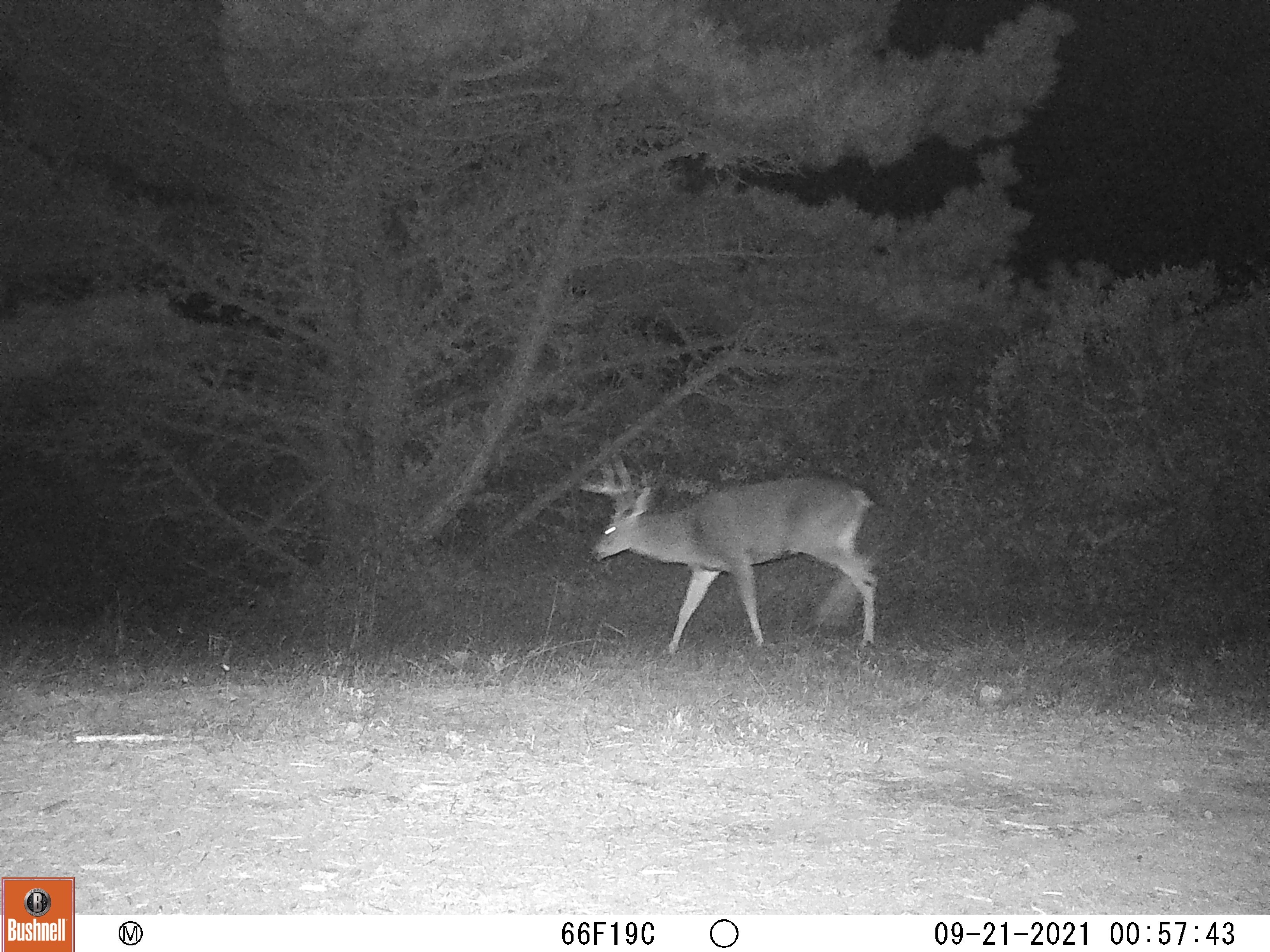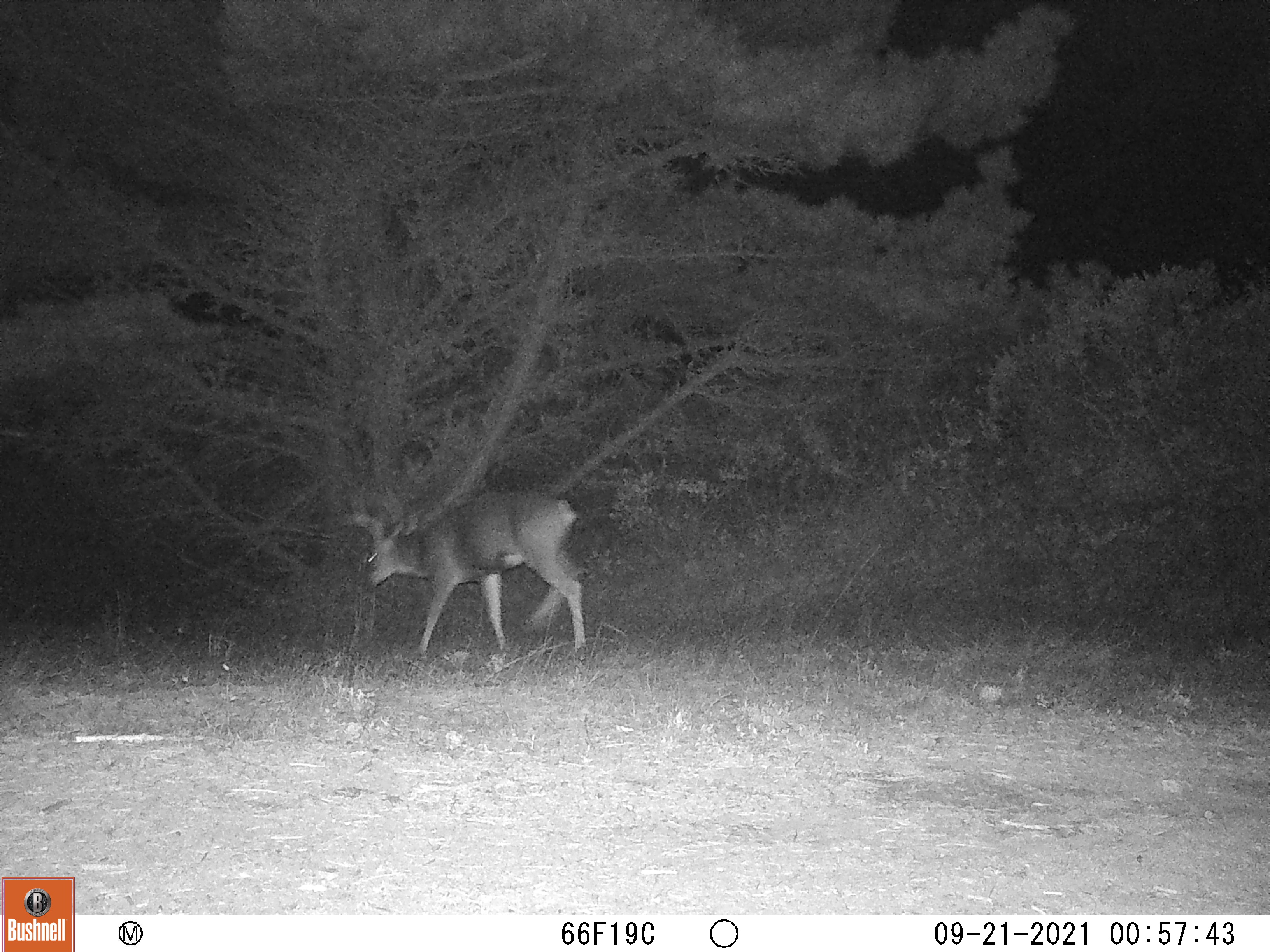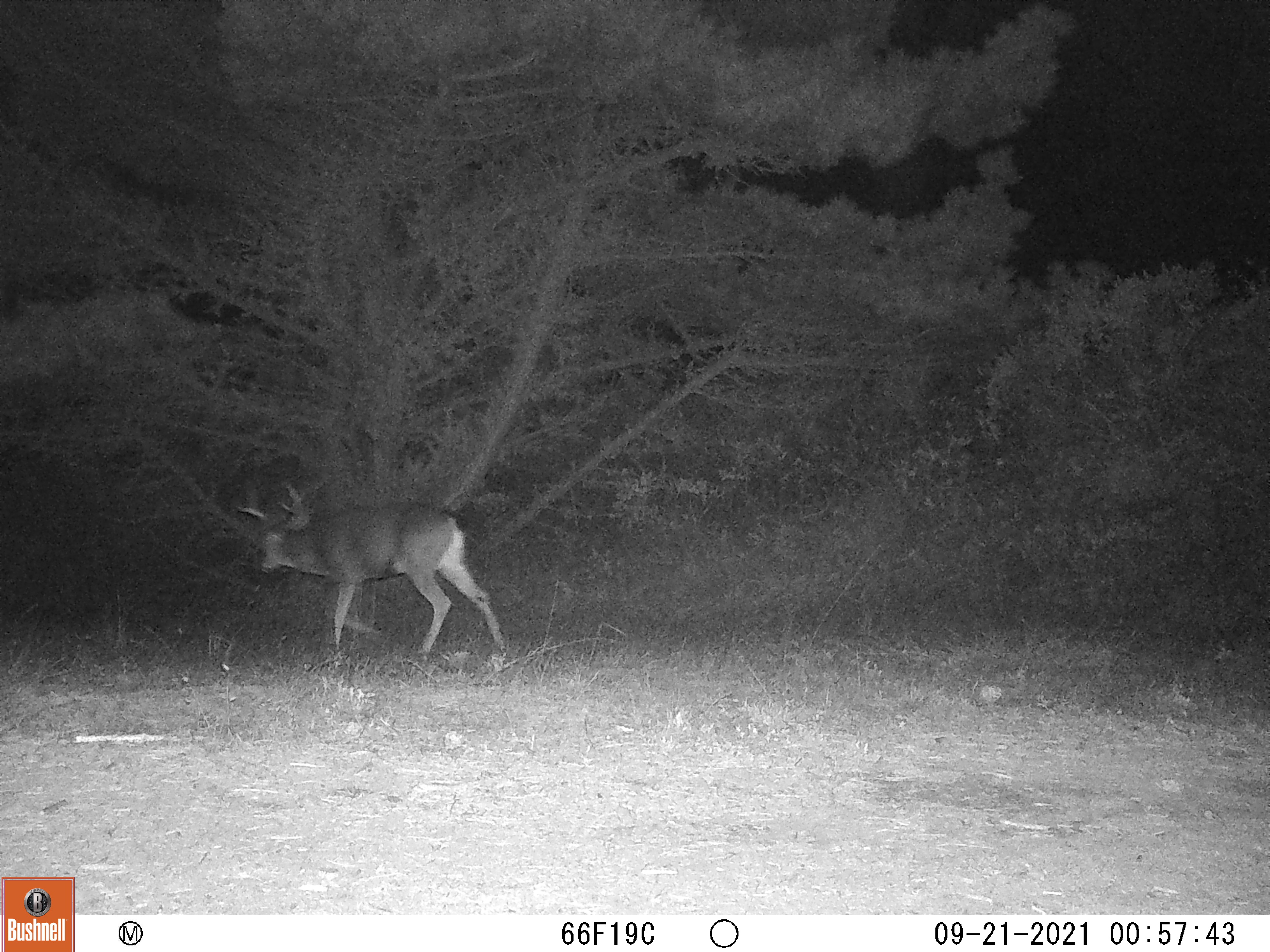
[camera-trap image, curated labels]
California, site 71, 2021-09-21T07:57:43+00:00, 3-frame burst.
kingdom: Animalia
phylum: Chordata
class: Mammalia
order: Artiodactyla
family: Cervidae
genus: Odocoileus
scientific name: Odocoileus hemionus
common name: mule deer